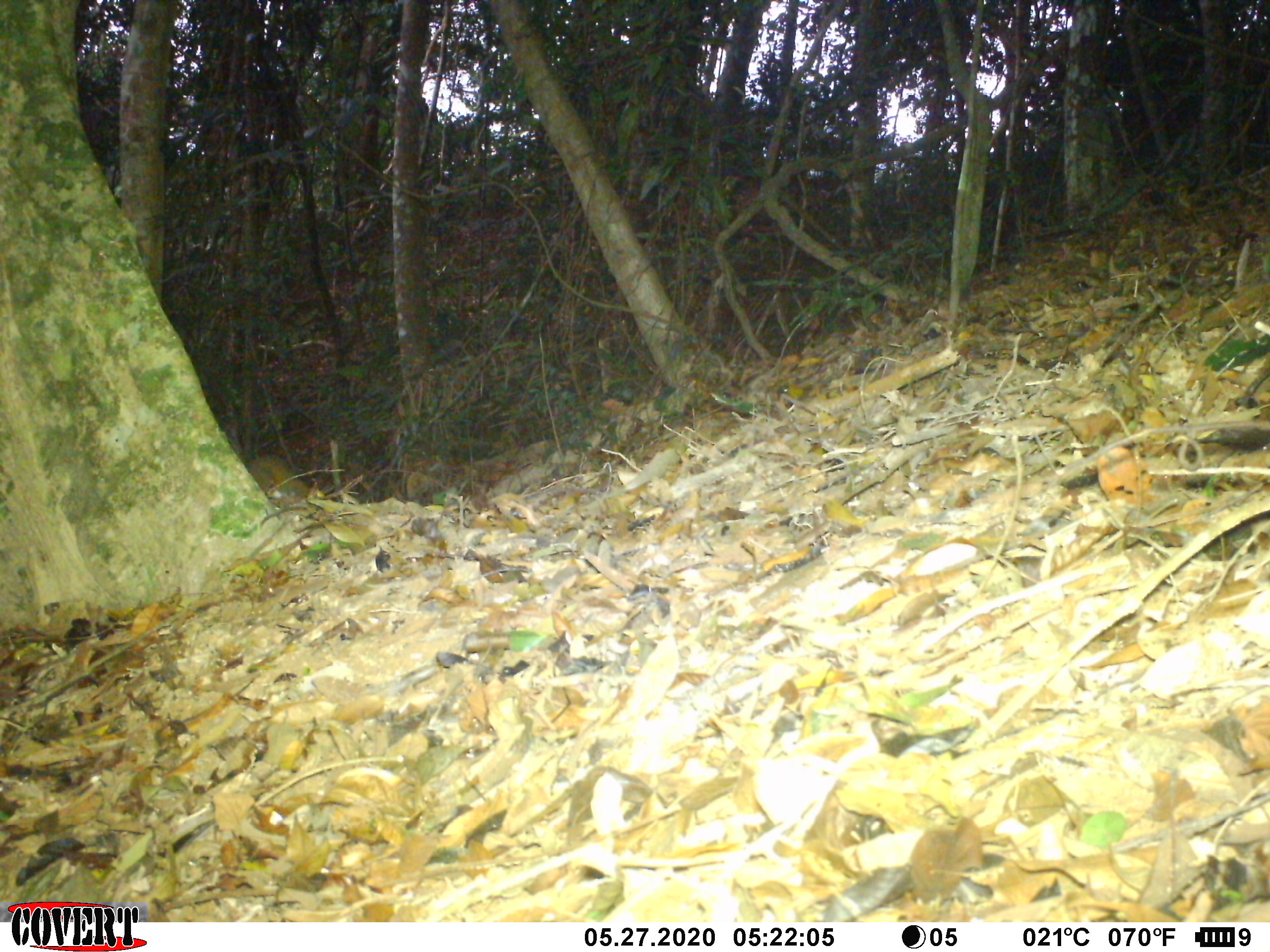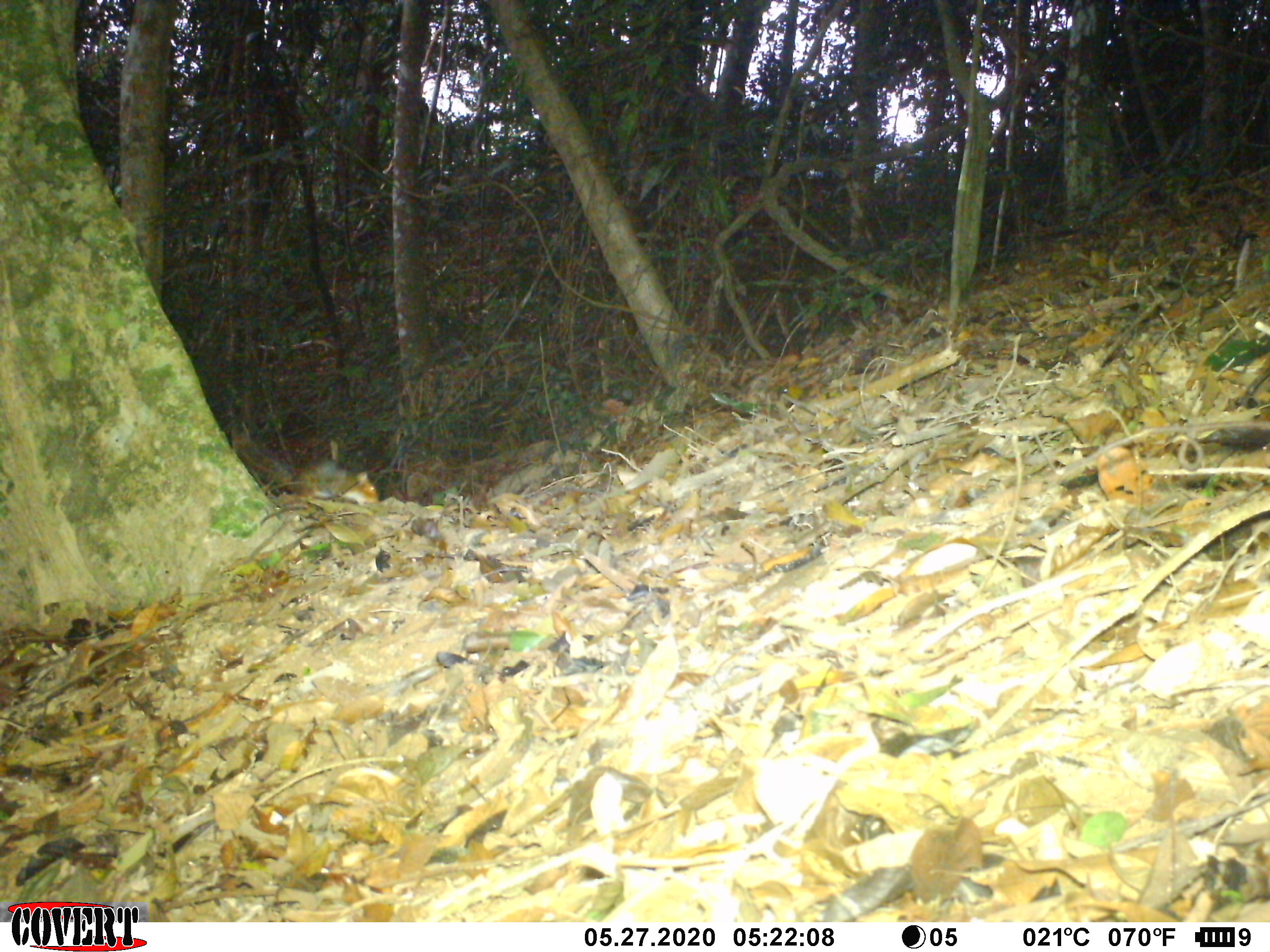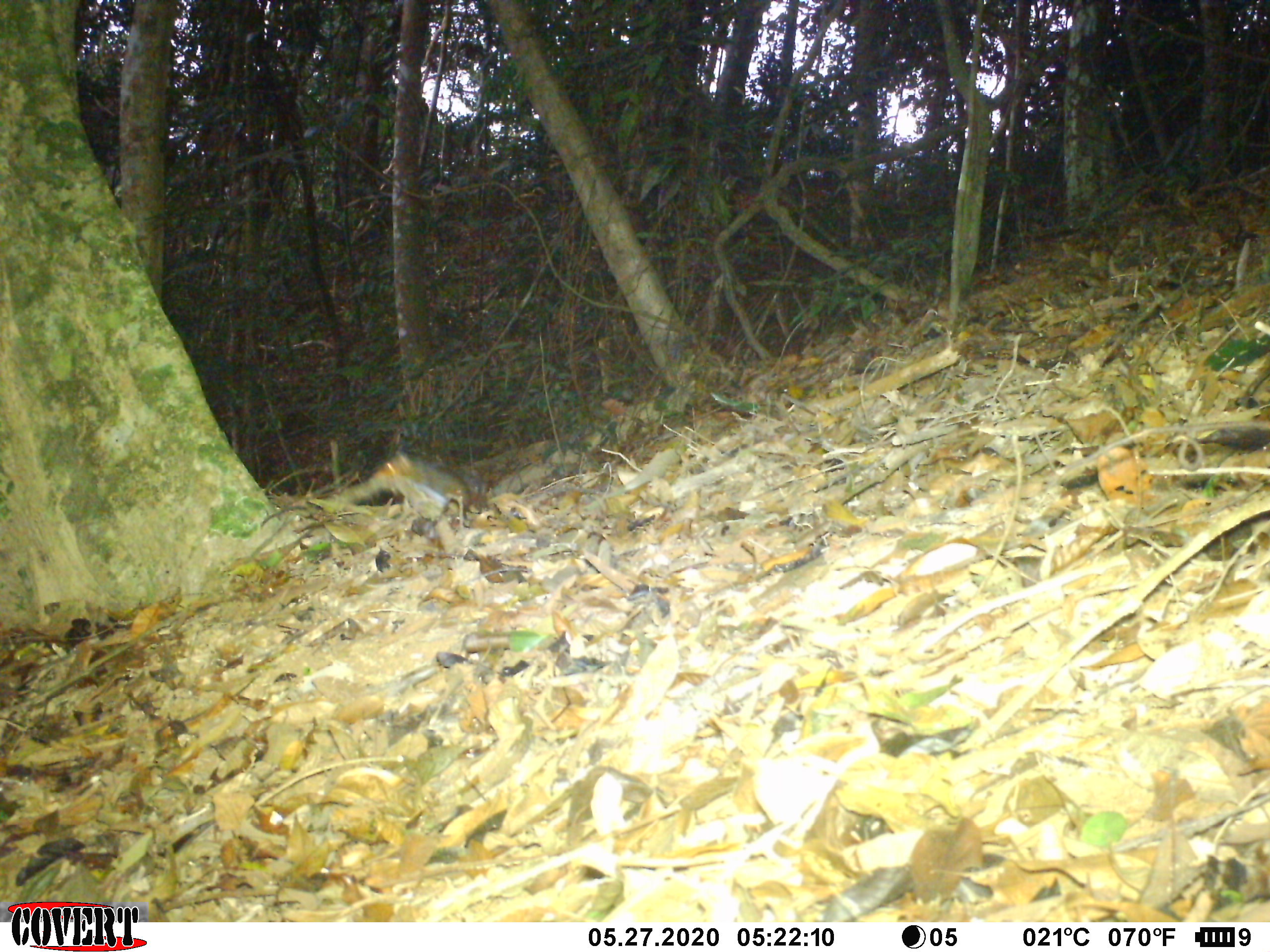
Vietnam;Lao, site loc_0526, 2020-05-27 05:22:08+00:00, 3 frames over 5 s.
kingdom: Animalia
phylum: Chordata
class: Mammalia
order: Rodentia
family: Sciuridae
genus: Dremomys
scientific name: Dremomys rufigenis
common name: red-cheeked squirrel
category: red cheeked squirrel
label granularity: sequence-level